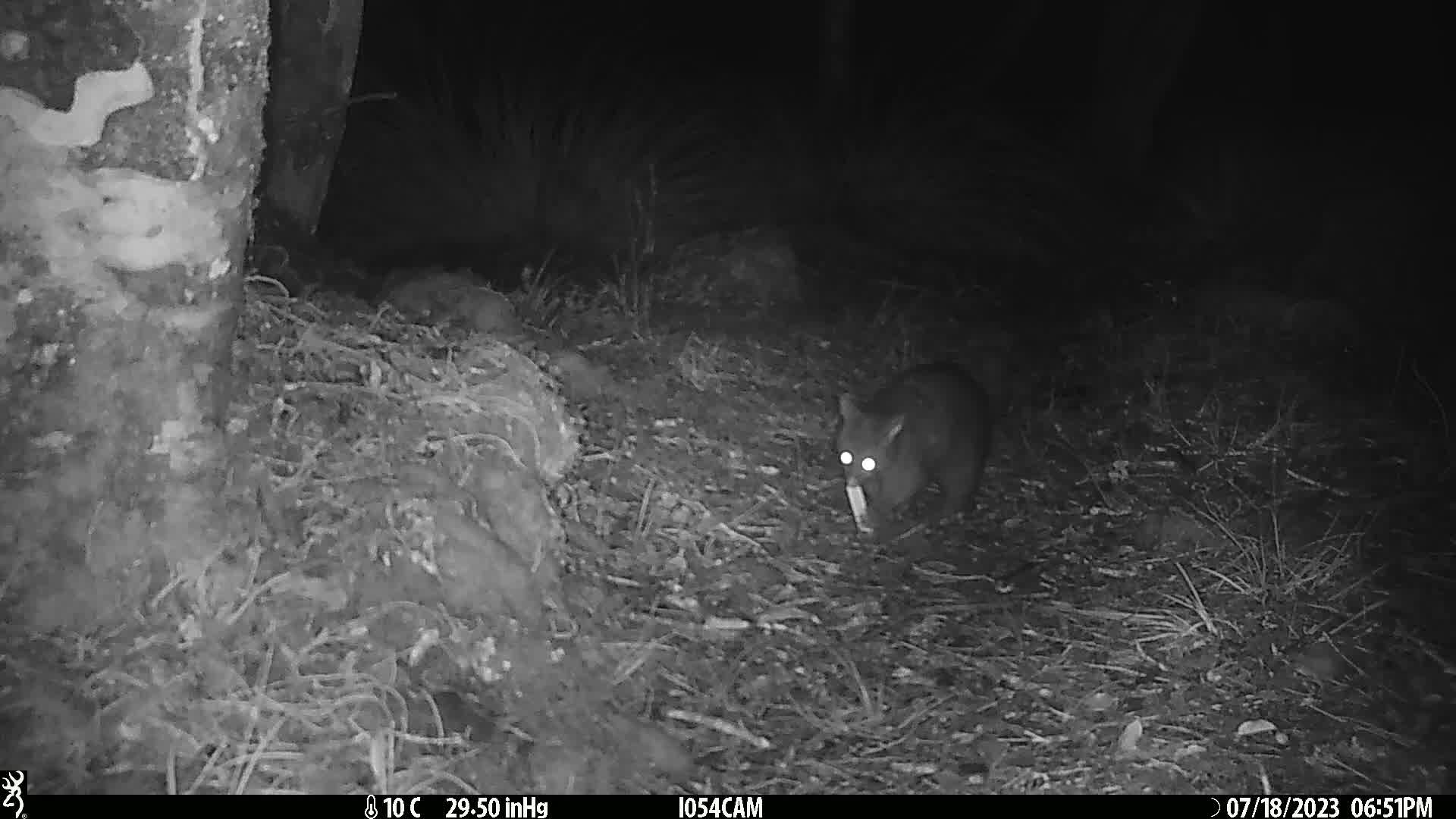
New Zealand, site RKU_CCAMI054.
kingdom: Animalia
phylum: Chordata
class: Mammalia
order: Diprotodontia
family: Phalangeridae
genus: Trichosurus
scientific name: Trichosurus vulpecula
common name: common brushtail possum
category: possum